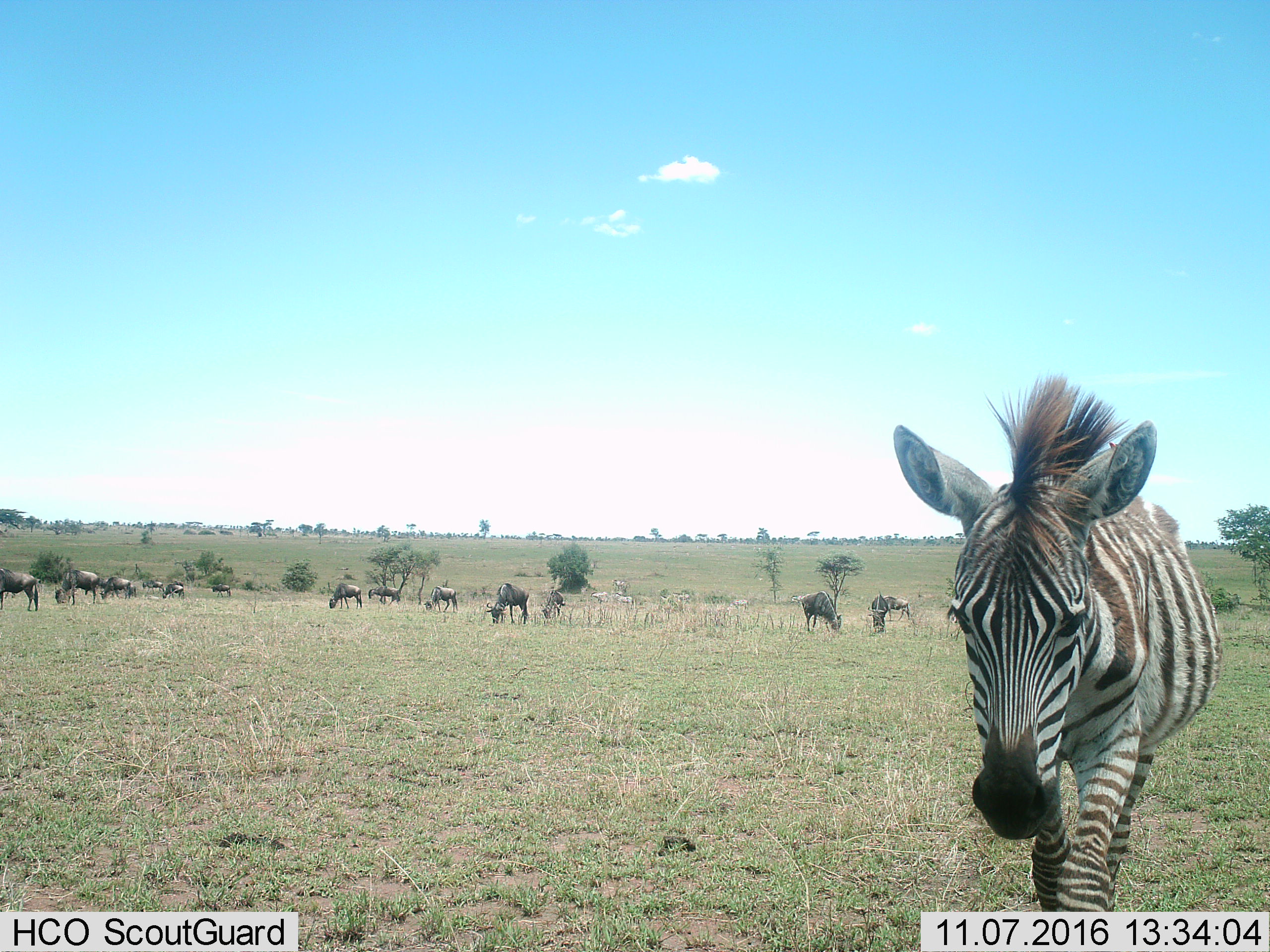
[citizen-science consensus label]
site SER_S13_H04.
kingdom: Animalia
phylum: Chordata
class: Mammalia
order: Artiodactyla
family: Bovidae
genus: Connochaetes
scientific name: Connochaetes taurinus taurinus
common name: blue wildebeest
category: wildebeestblue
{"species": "wildebeestblue (blue wildebeest) (Connochaetes taurinus taurinus)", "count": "11-50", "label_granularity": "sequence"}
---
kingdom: Animalia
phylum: Chordata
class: Mammalia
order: Perissodactyla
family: Equidae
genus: Equus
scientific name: Equus quagga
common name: plains zebra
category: zebraplains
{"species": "zebraplains (plains zebra) (Equus quagga)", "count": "1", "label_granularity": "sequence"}